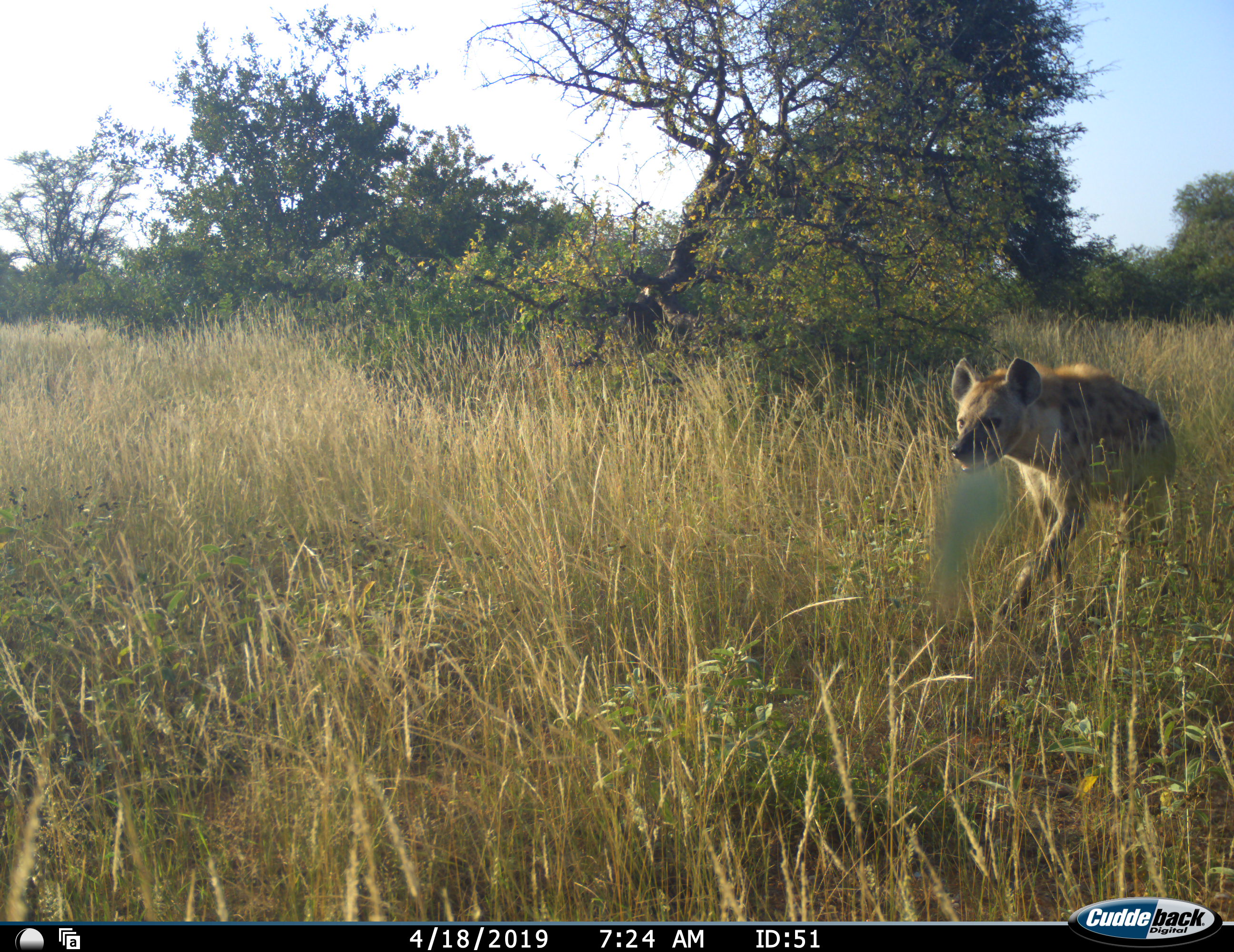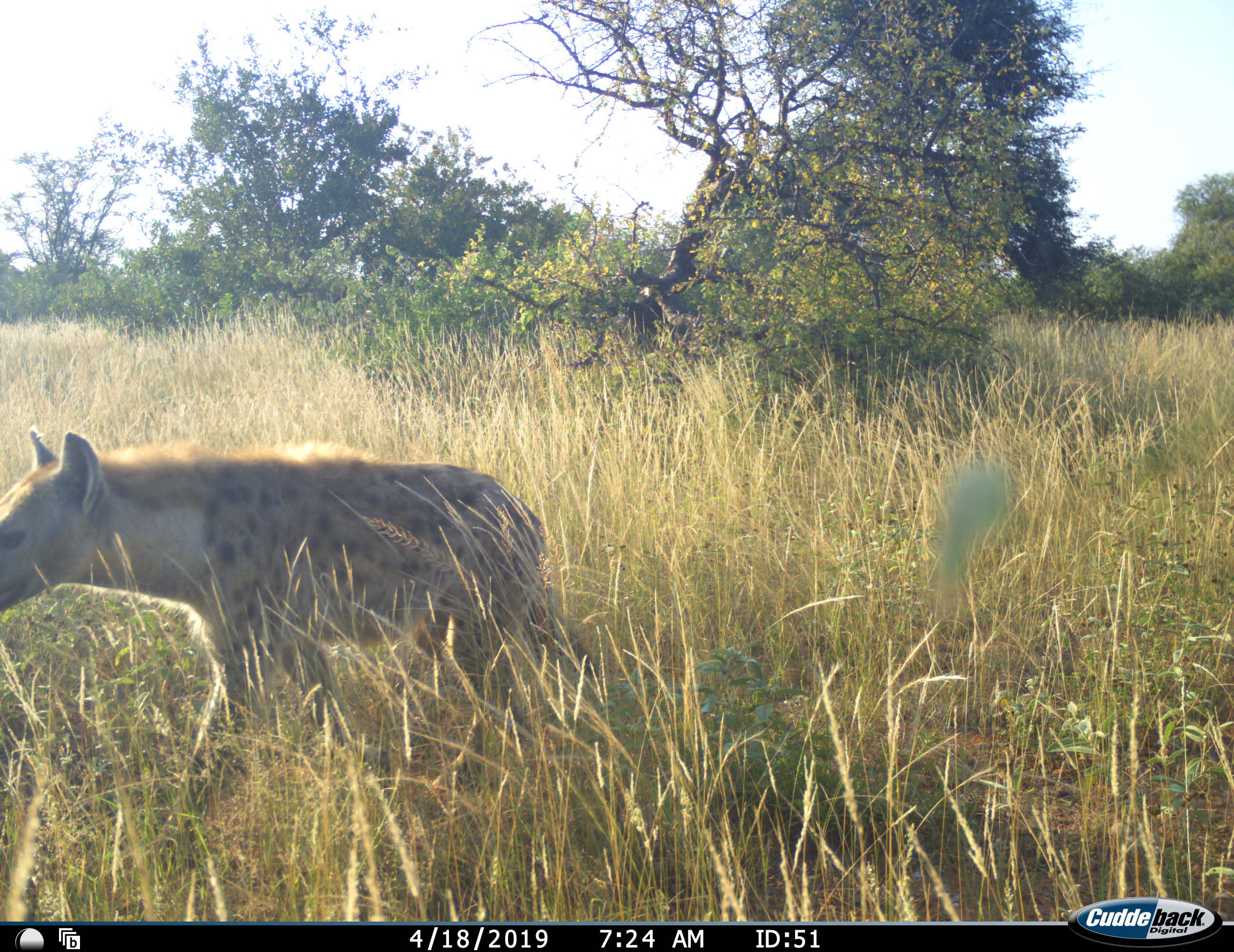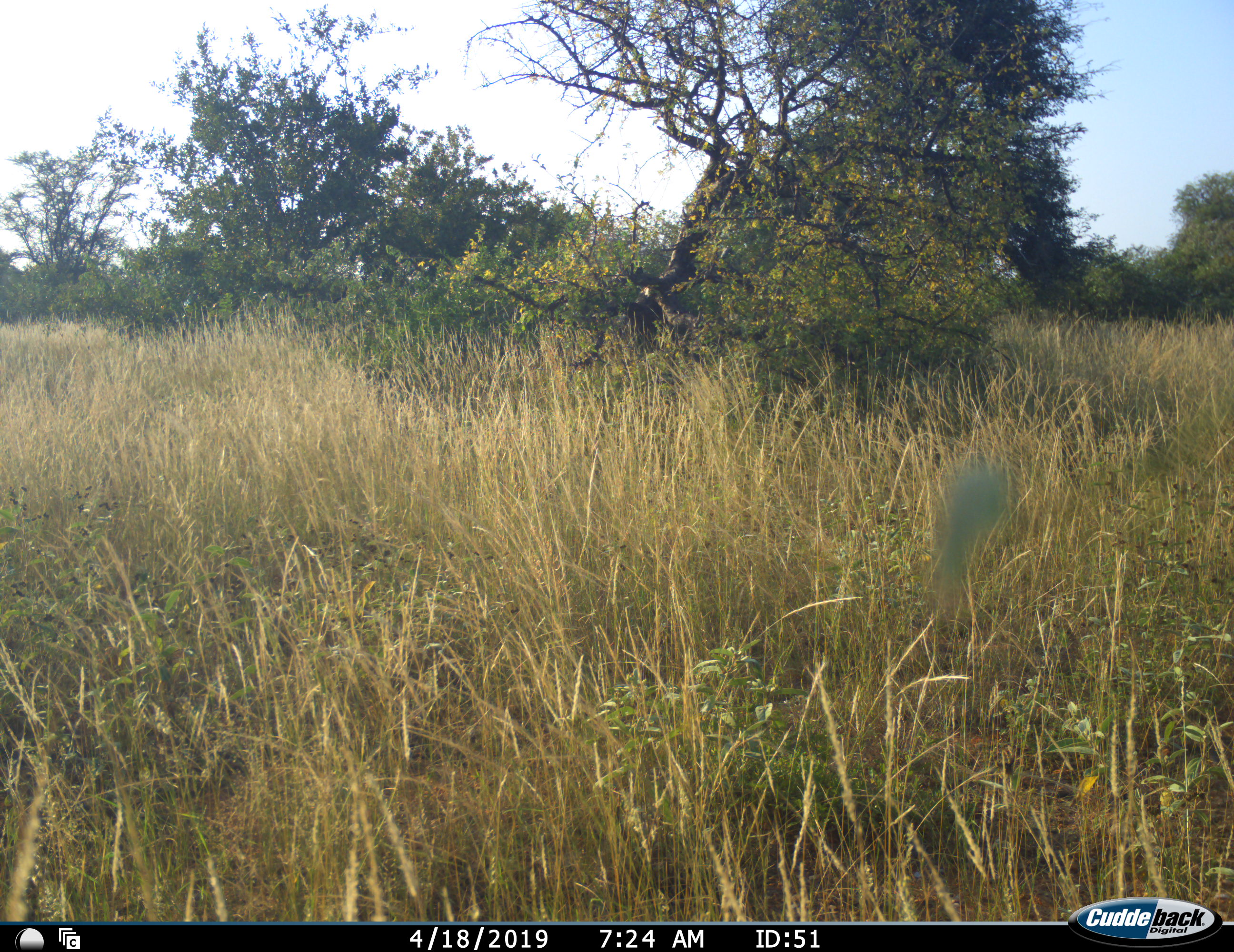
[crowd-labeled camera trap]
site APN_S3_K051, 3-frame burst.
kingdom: Animalia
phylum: Chordata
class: Mammalia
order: Carnivora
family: Hyaenidae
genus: Crocuta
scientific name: Crocuta crocuta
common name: spotted hyena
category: hyenaspotted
Hyenaspotted (spotted hyena) (Crocuta crocuta), count 1. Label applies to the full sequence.